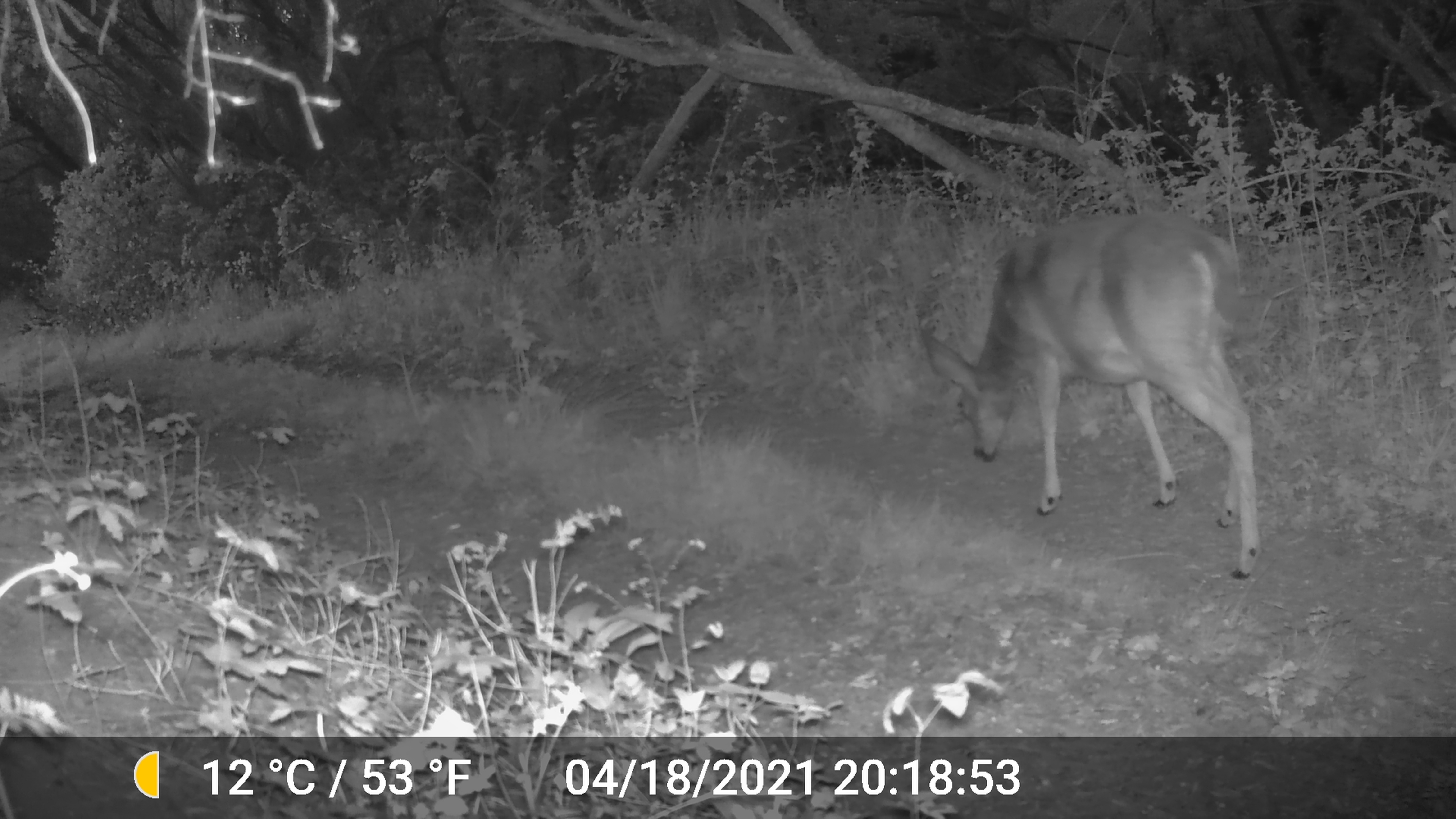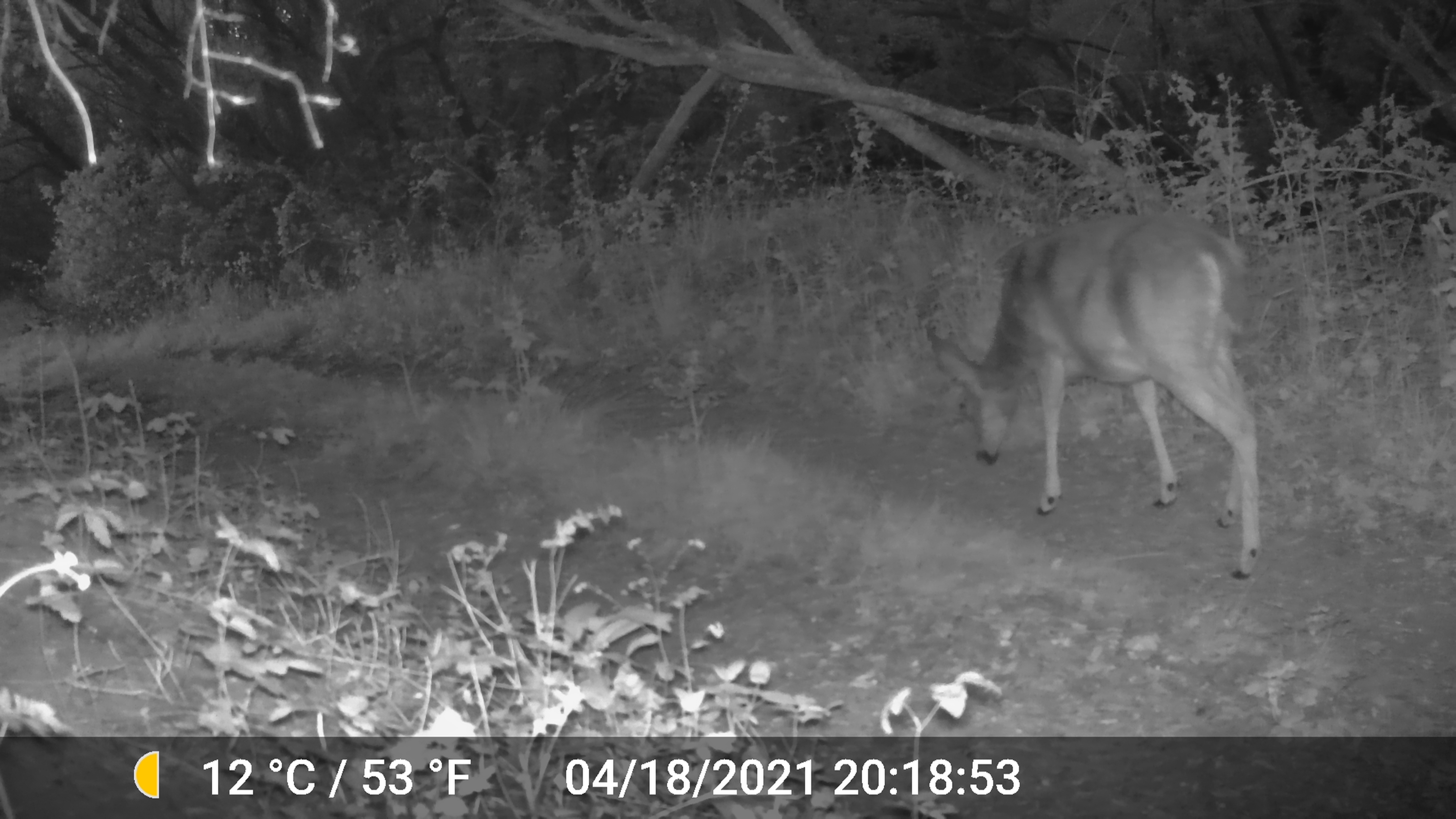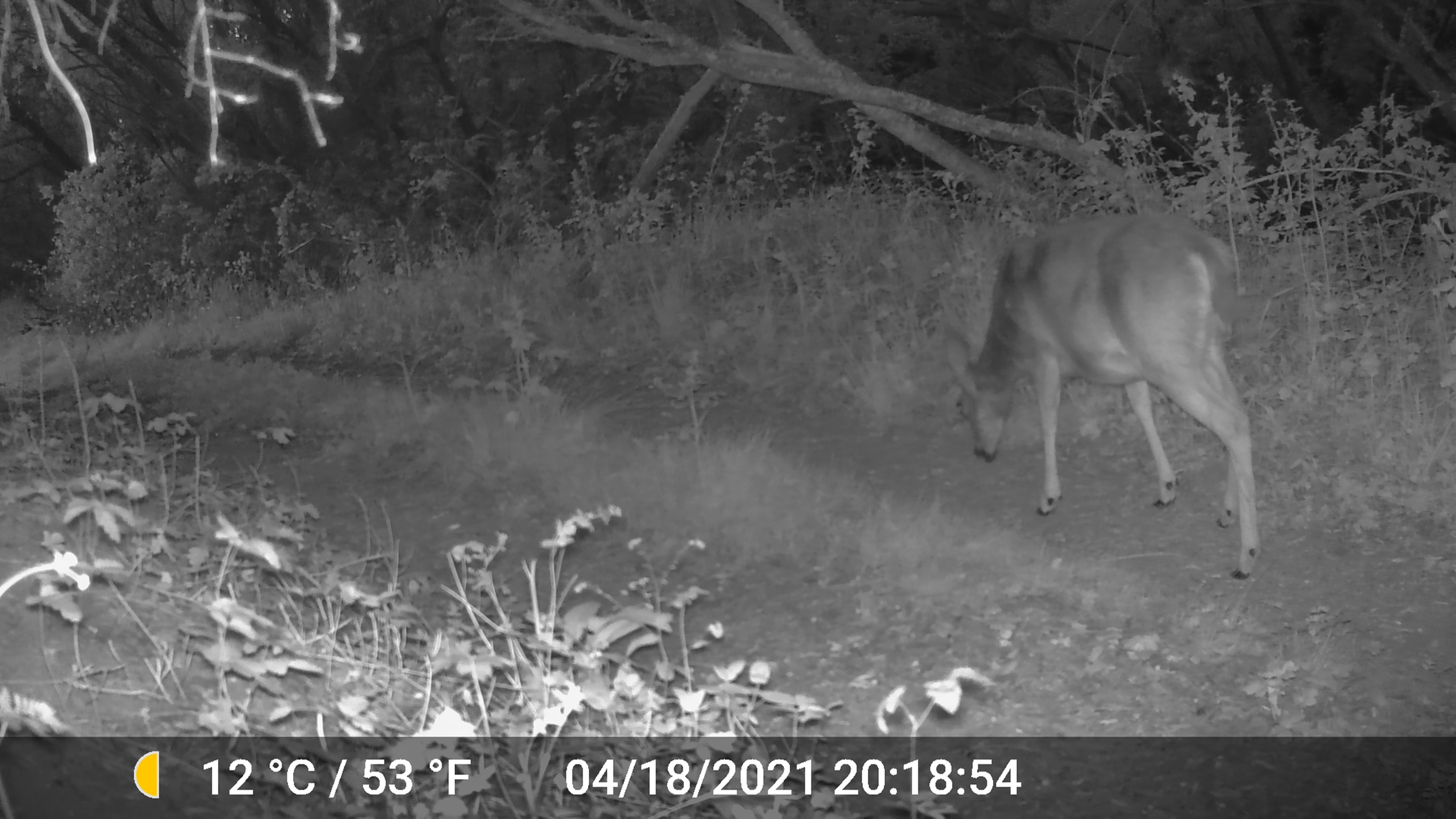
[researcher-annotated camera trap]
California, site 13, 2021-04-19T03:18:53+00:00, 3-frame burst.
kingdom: Animalia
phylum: Chordata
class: Mammalia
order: Artiodactyla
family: Cervidae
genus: Odocoileus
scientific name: Odocoileus hemionus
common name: mule deer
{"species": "mule deer (Odocoileus hemionus)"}